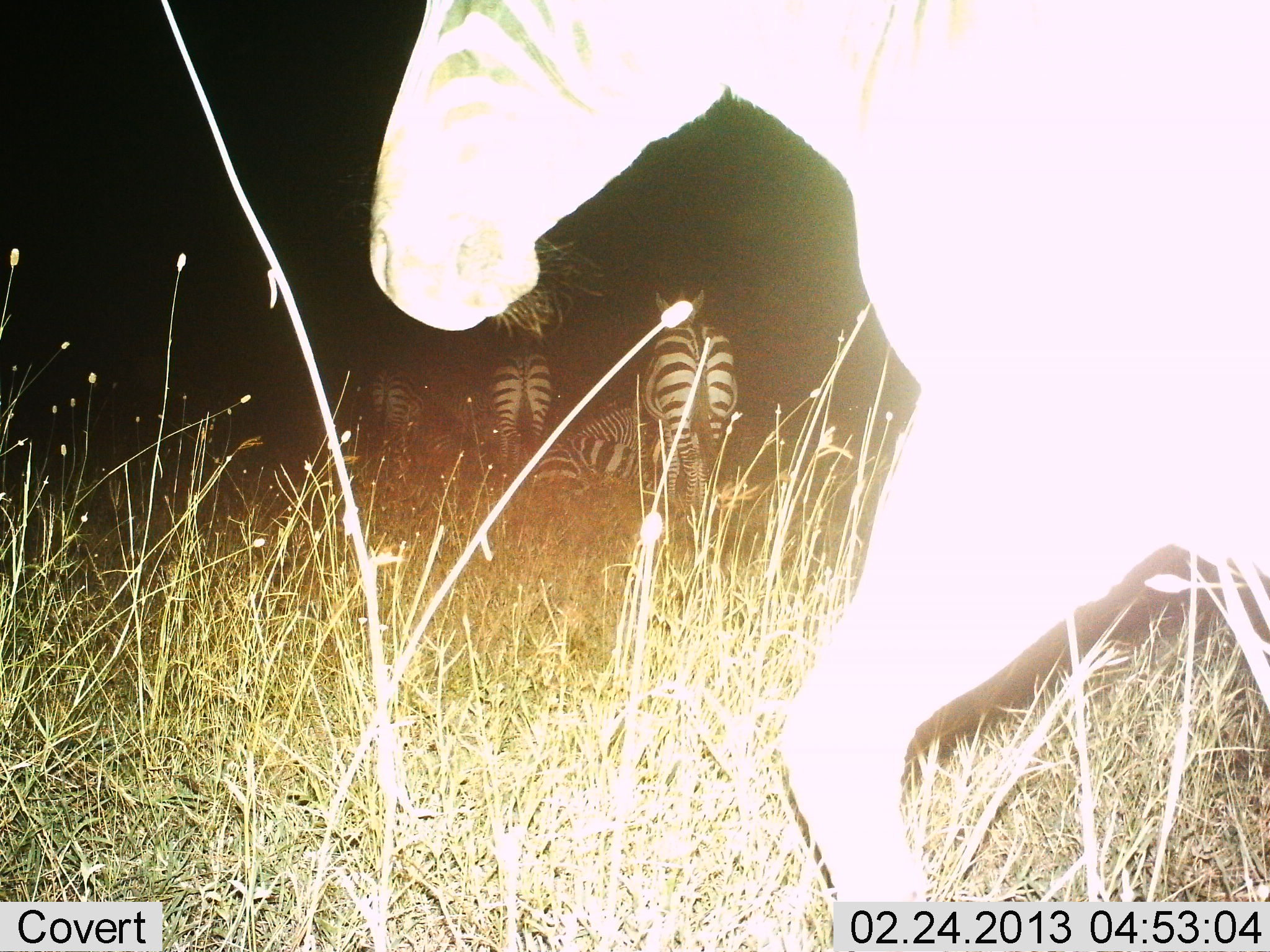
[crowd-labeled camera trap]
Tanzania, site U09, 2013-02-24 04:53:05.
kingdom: Animalia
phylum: Chordata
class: Mammalia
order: Perissodactyla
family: Equidae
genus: Equus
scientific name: Equus quagga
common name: plains zebra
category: zebra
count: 6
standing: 58%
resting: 75%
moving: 54%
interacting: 0%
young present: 0%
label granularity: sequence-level